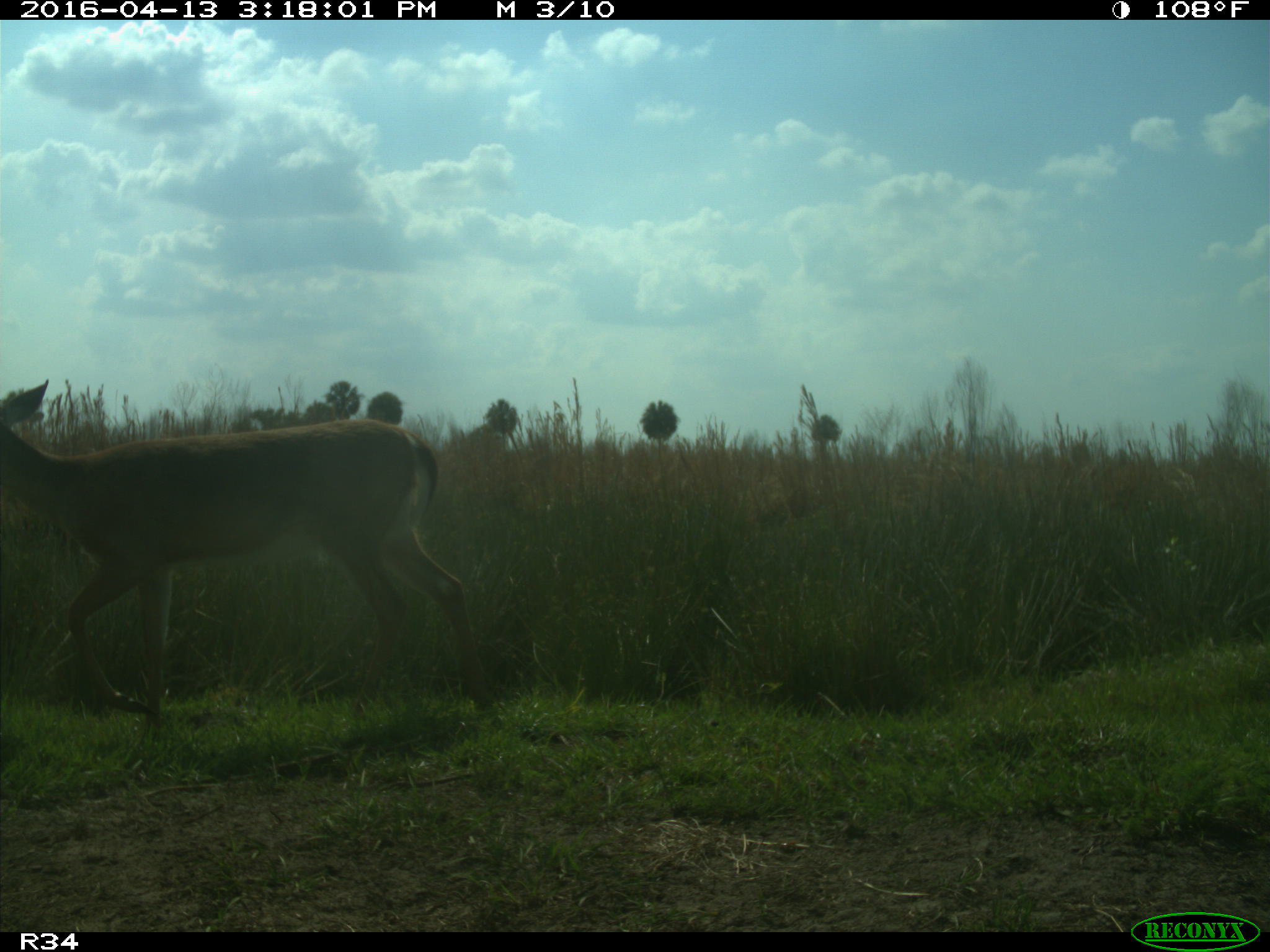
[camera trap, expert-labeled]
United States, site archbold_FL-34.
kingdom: Animalia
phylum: Chordata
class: Mammalia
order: Artiodactyla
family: Cervidae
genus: Odocoileus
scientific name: Odocoileus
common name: deer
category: unidentified deer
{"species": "unidentified deer (deer) (Odocoileus)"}